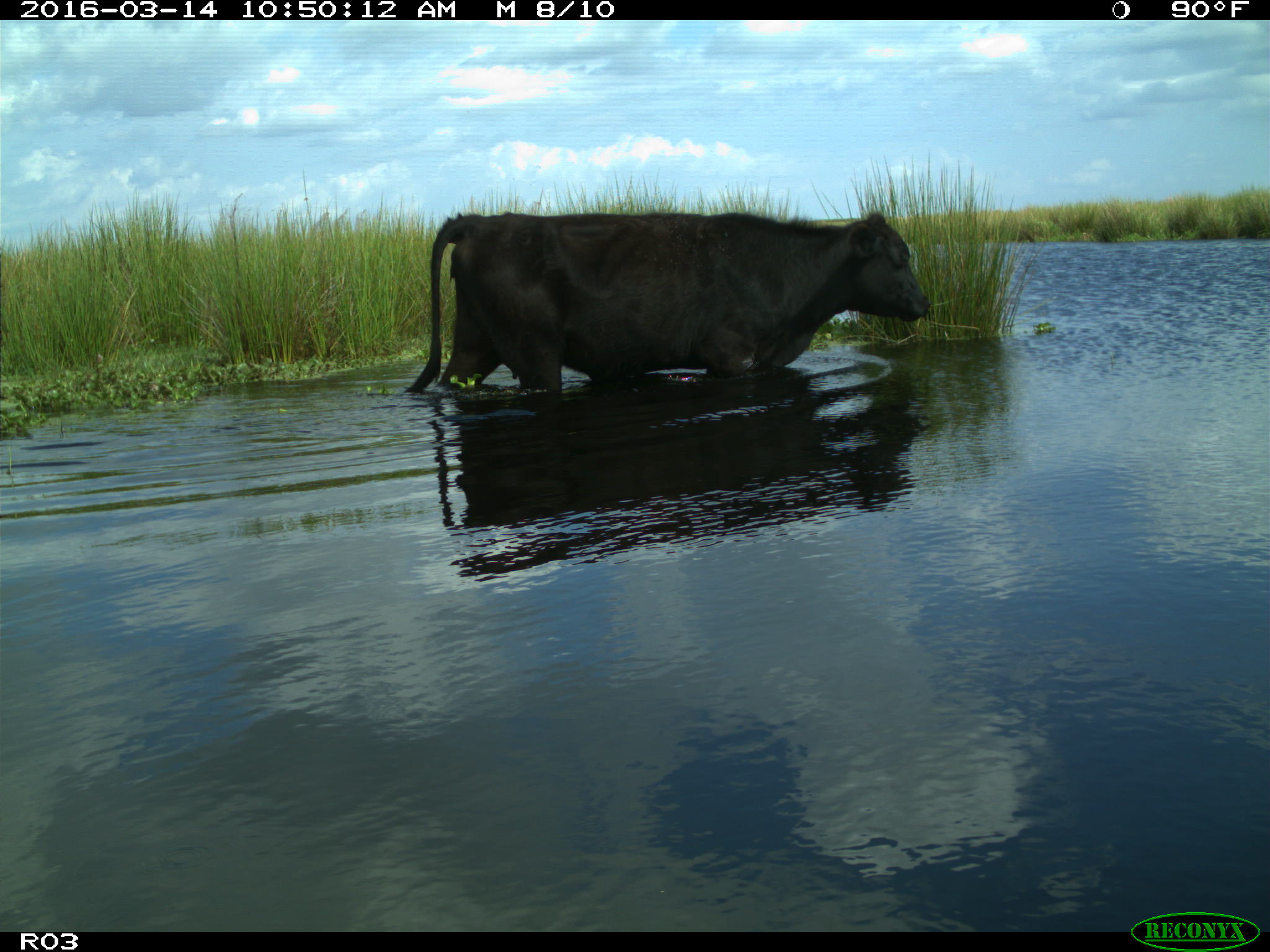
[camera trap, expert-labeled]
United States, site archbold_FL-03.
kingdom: Animalia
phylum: Chordata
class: Mammalia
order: Artiodactyla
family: Bovidae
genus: Bos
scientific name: Bos taurus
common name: domestic cow